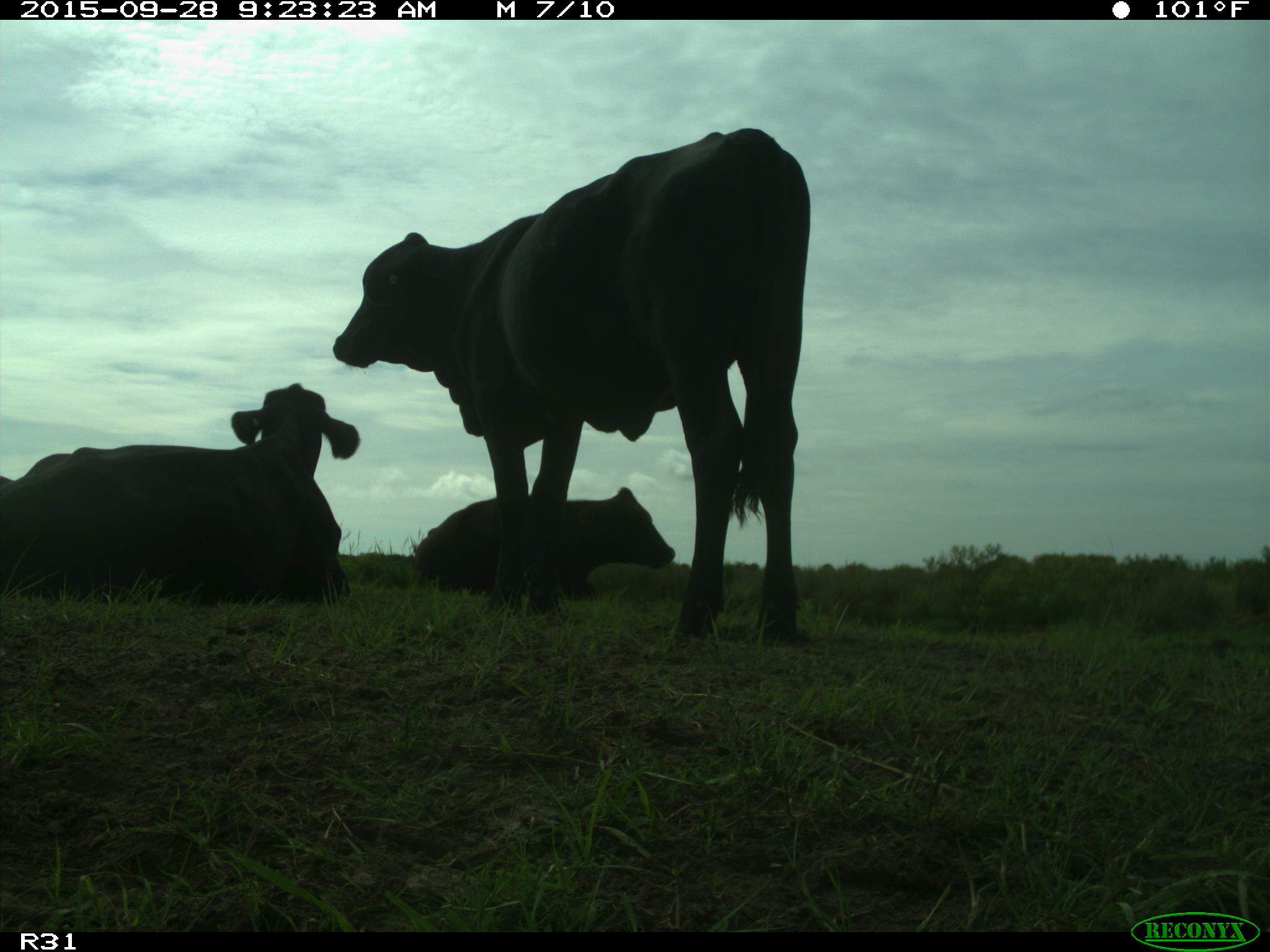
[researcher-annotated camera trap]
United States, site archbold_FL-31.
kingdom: Animalia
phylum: Chordata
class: Mammalia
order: Artiodactyla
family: Bovidae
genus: Bos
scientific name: Bos taurus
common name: domestic cow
Bos taurus (domestic cow).